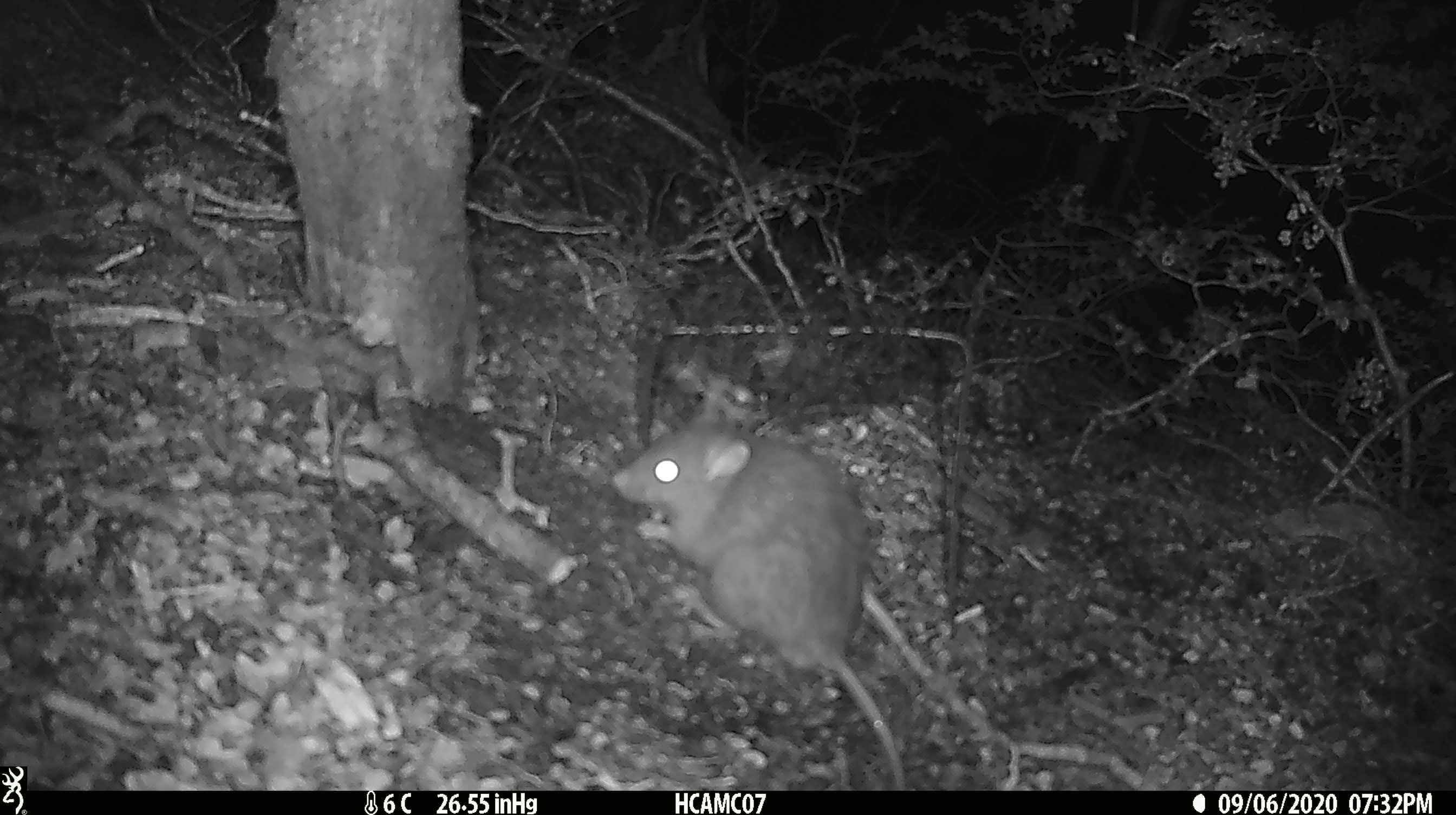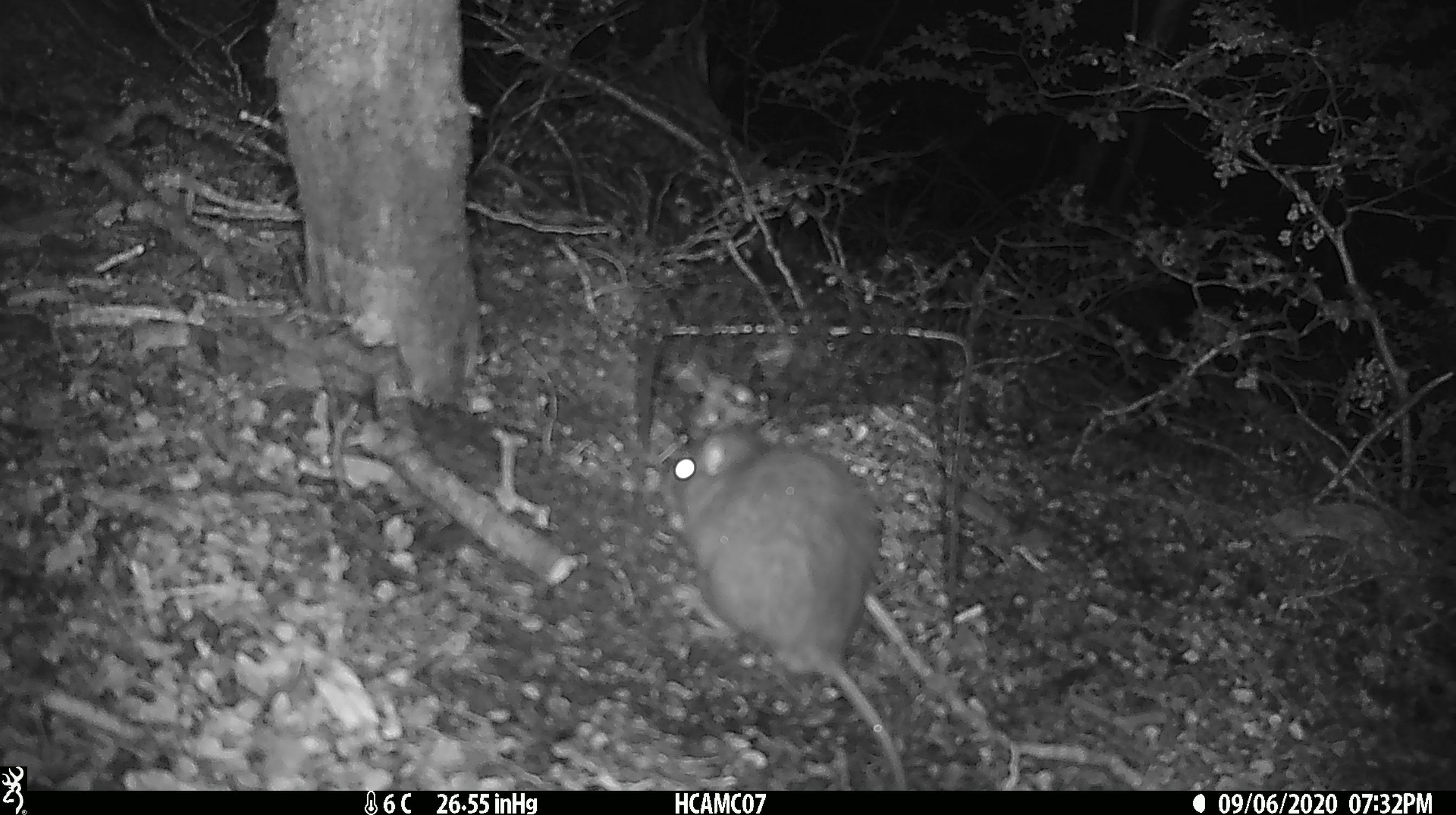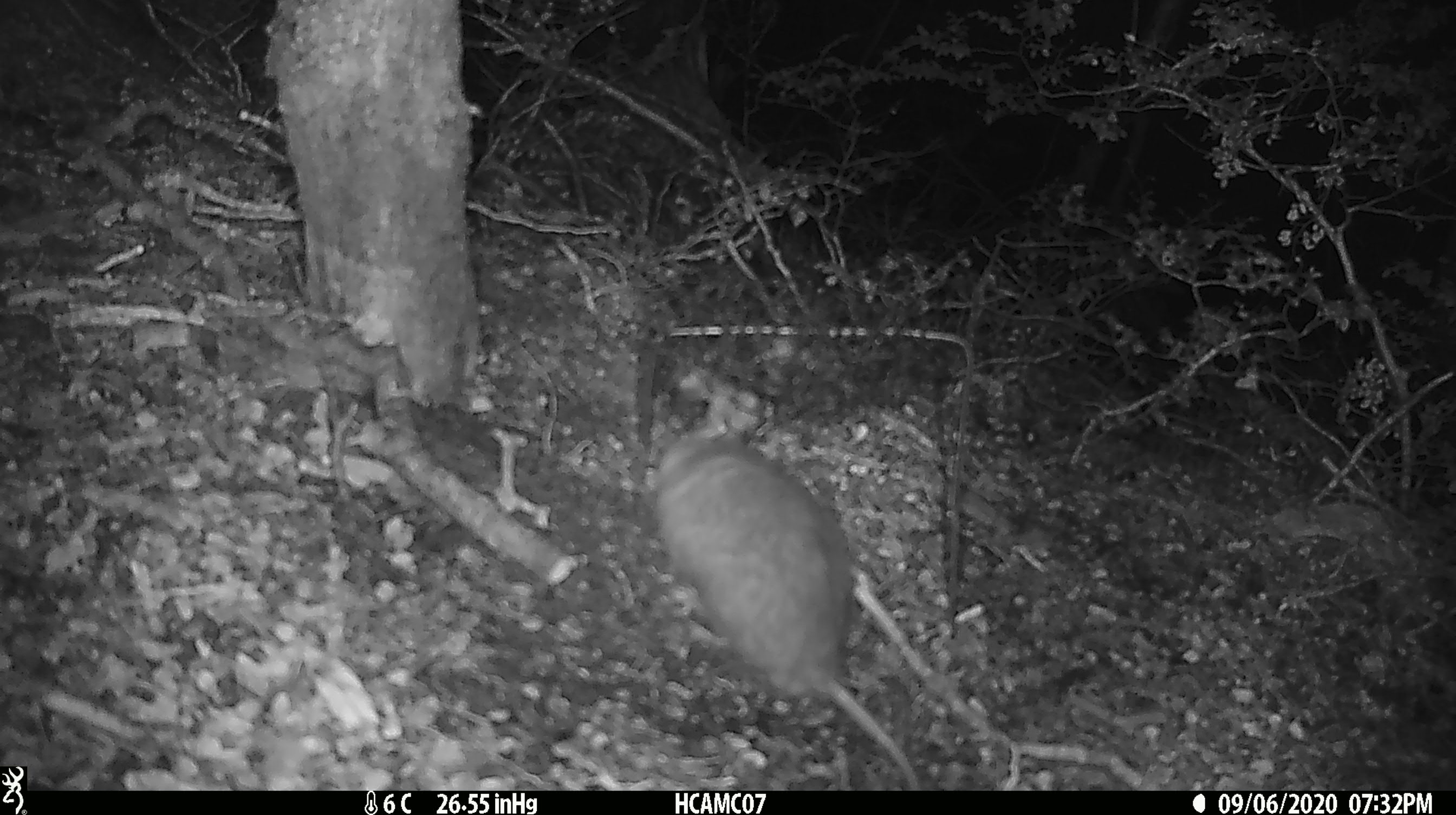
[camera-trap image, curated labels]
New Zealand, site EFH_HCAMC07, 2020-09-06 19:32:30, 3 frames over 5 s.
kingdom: Animalia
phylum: Chordata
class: Mammalia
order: Rodentia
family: Muridae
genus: Rattus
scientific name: Rattus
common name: rat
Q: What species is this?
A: Rat (Rattus).